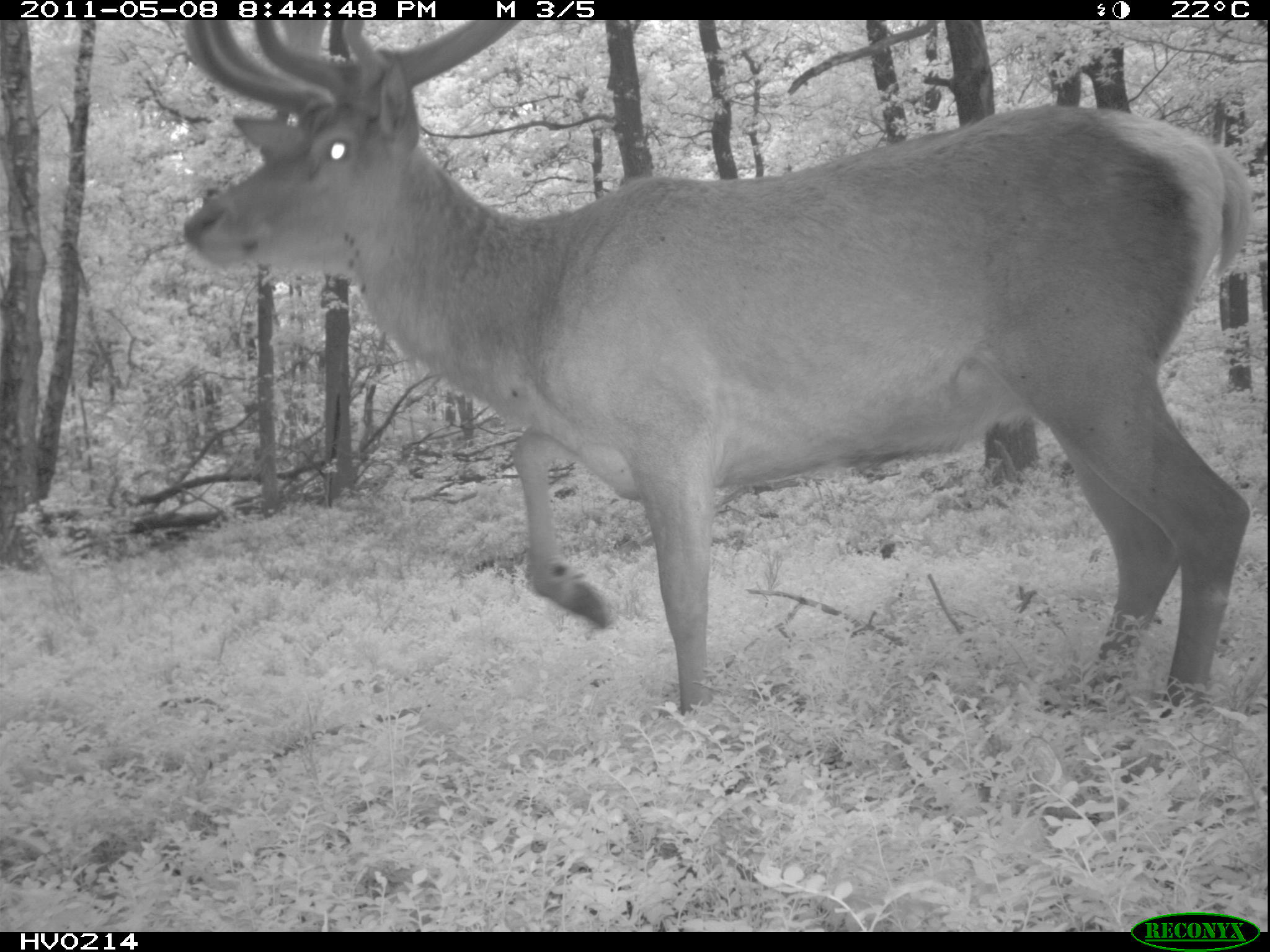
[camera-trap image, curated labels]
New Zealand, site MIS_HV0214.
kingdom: Animalia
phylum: Chordata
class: Mammalia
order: Artiodactyla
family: Cervidae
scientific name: Cervidae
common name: deer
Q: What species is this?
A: Deer (Cervidae).